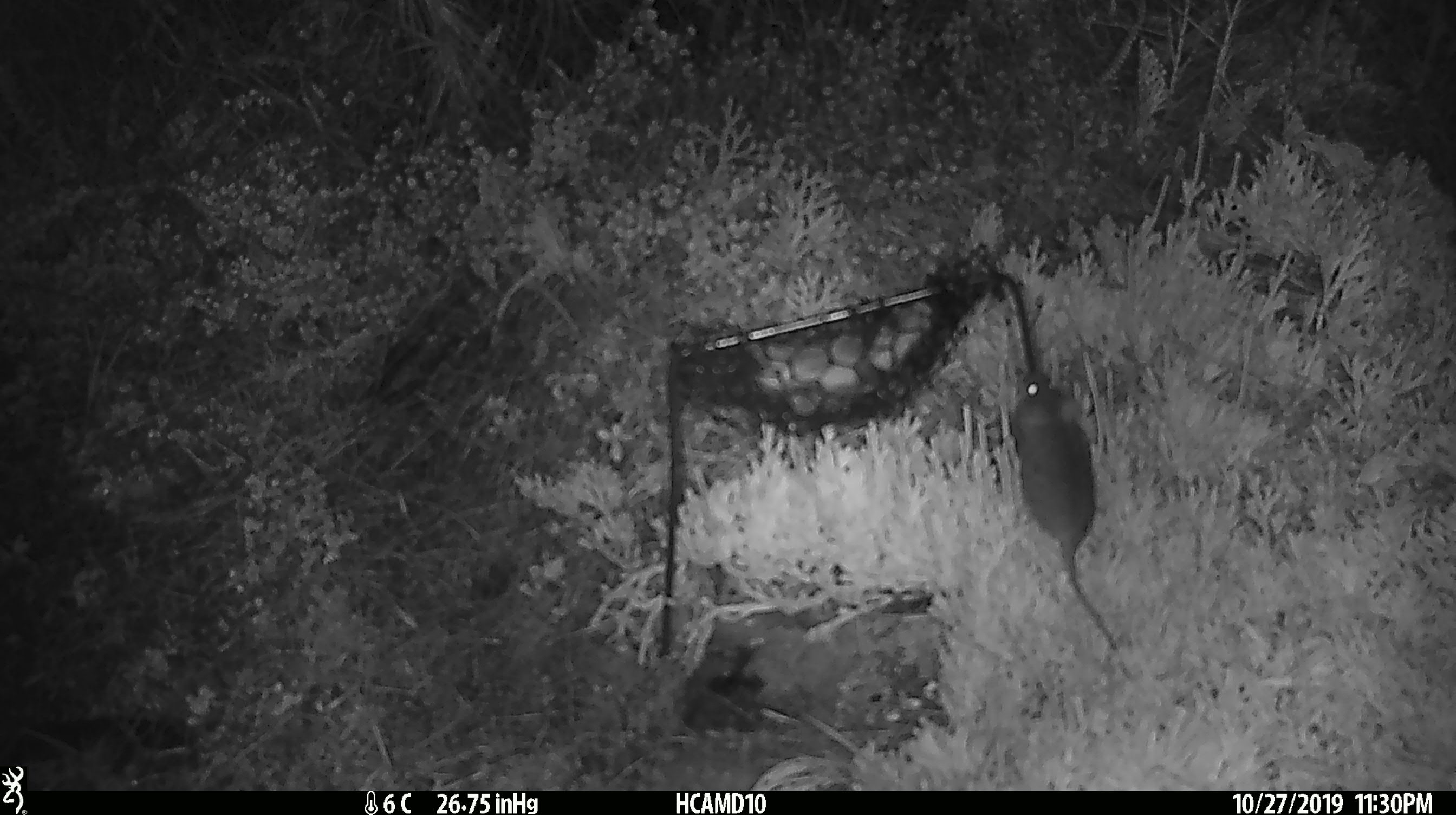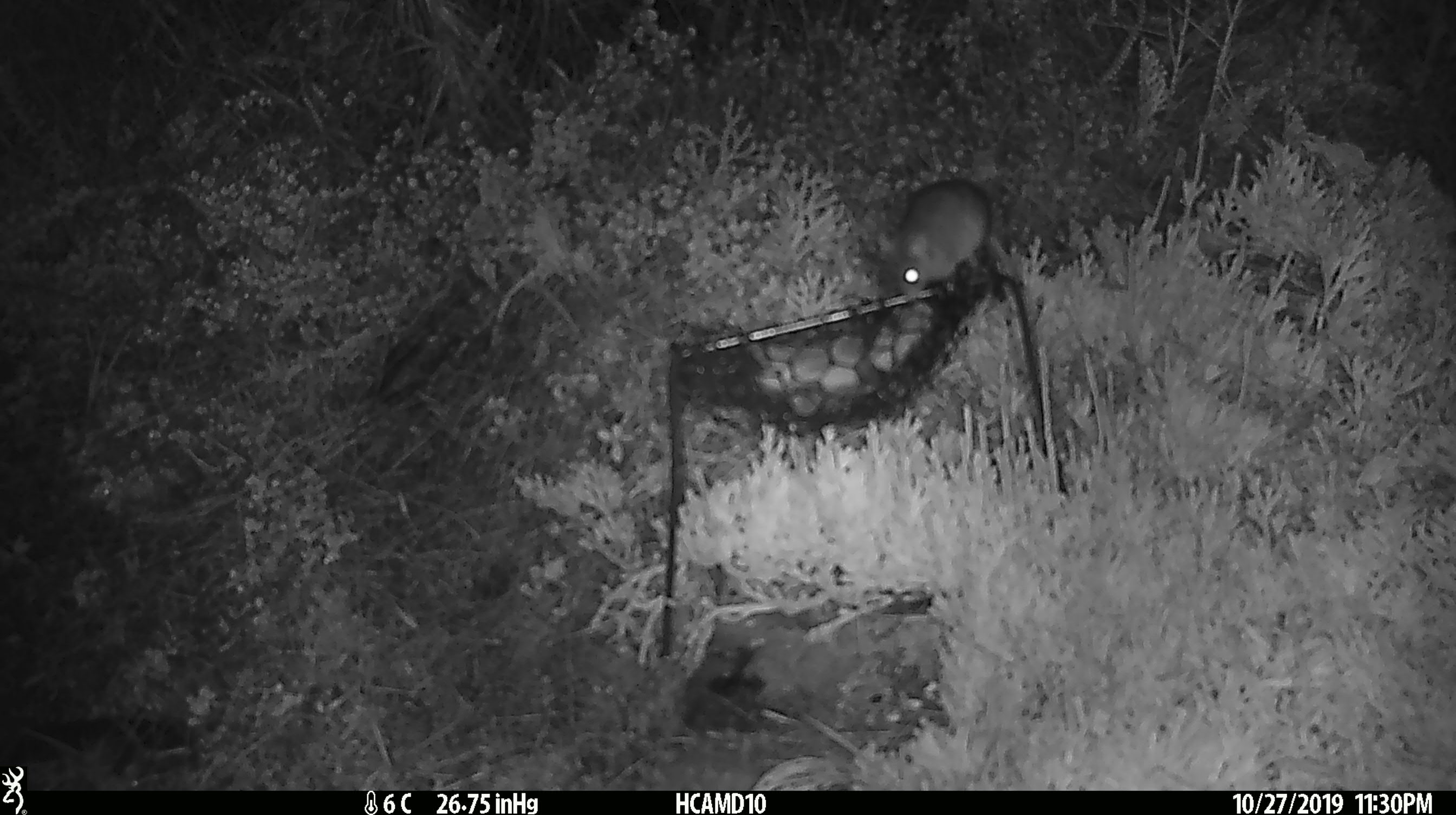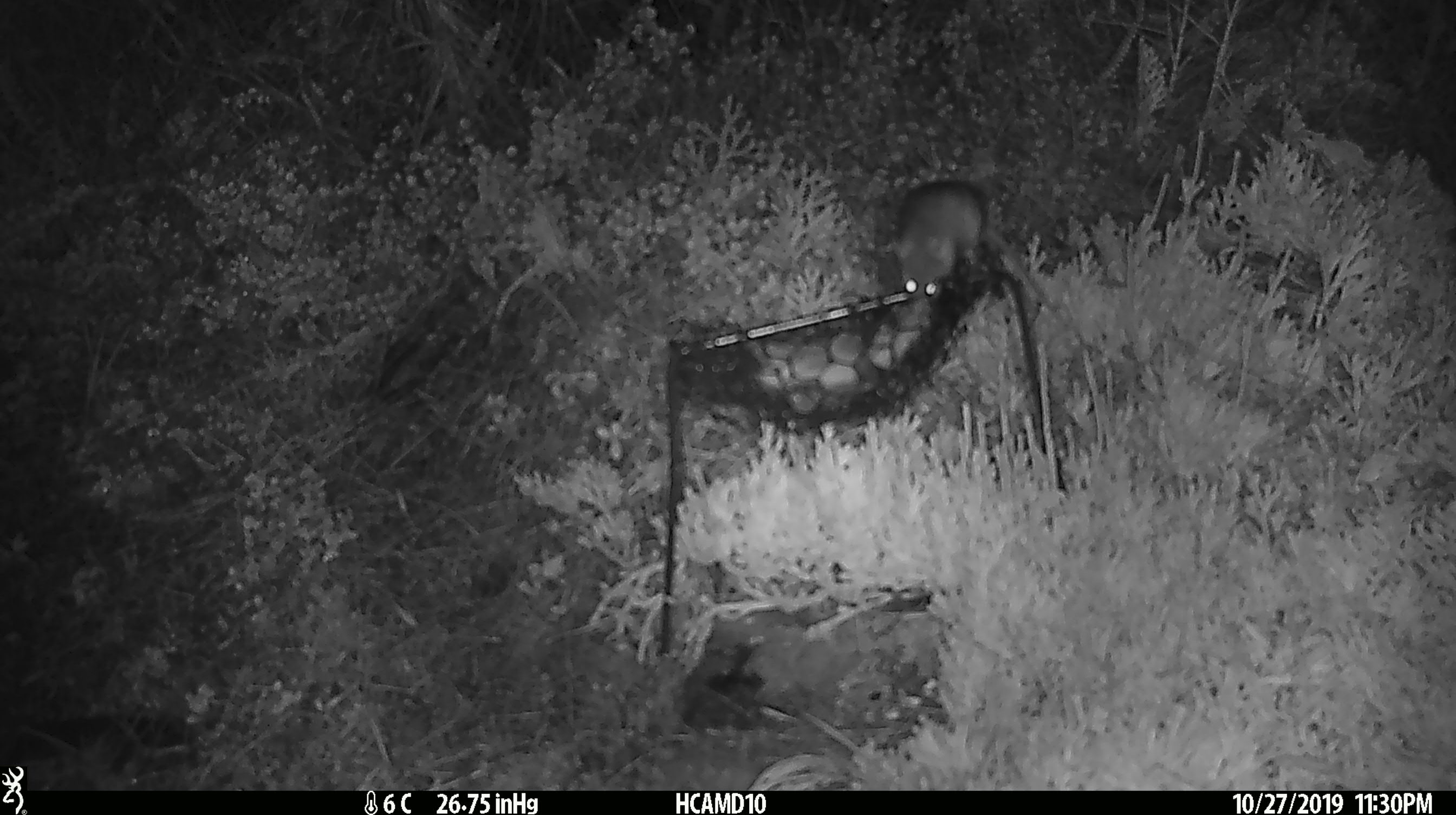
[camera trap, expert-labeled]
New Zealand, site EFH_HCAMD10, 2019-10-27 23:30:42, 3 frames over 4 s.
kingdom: Animalia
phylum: Chordata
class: Mammalia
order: Rodentia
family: Muridae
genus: Mus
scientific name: Mus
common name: mouse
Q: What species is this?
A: Mouse (Mus).